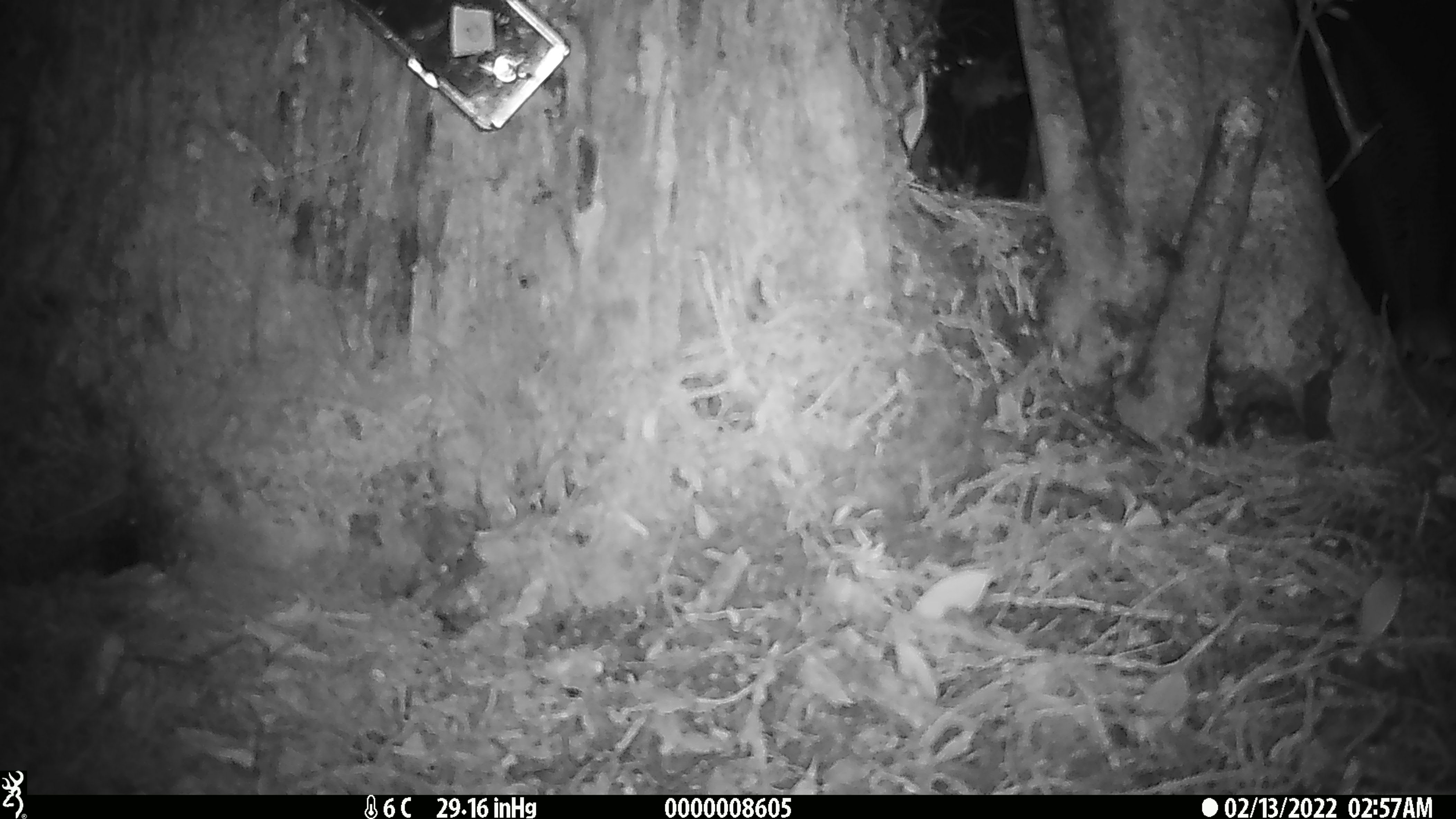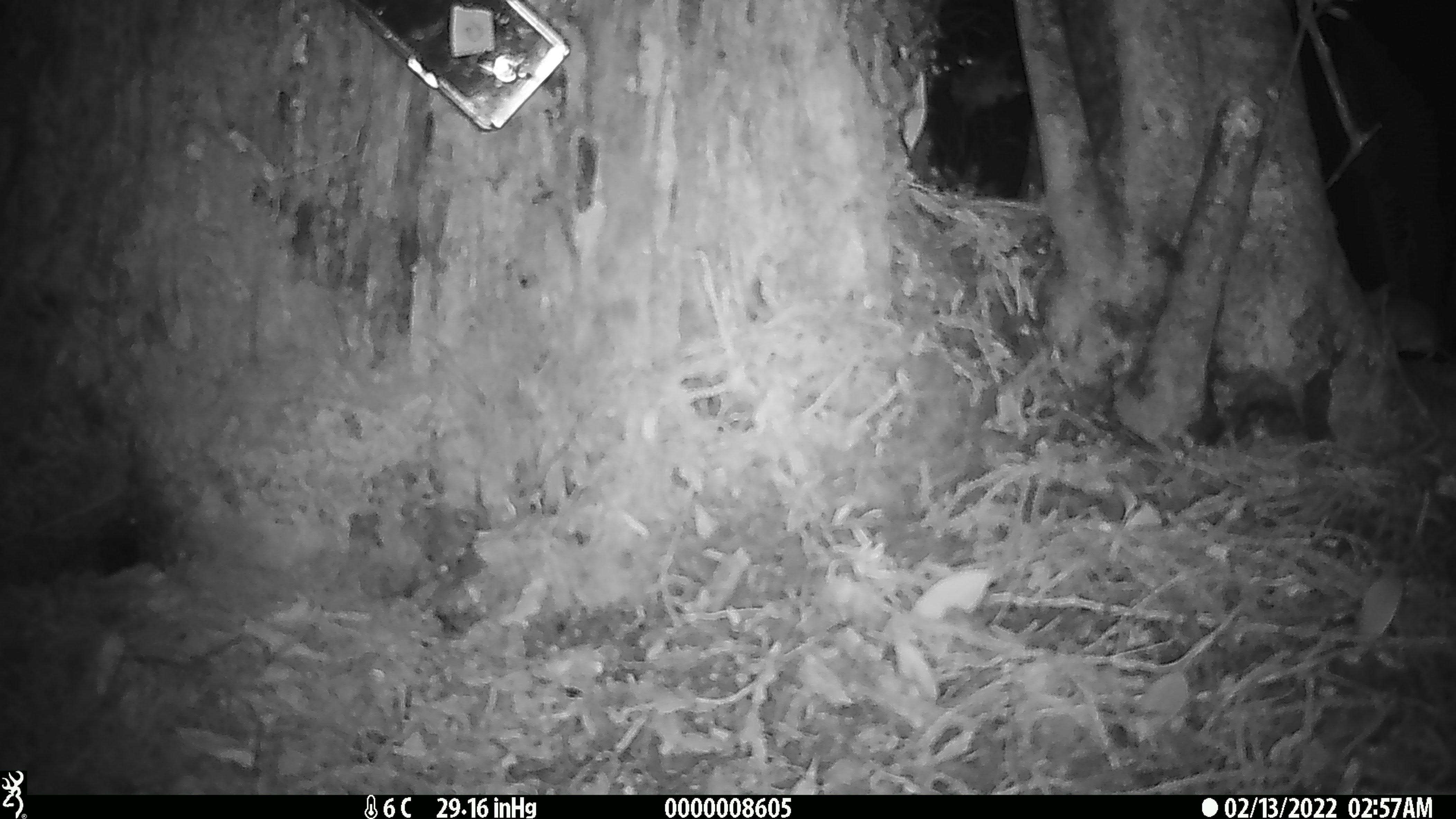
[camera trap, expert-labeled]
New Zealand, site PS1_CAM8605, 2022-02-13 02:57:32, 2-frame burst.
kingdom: Animalia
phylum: Chordata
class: Mammalia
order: Rodentia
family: Muridae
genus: Mus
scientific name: Mus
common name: mouse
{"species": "mouse (Mus)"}